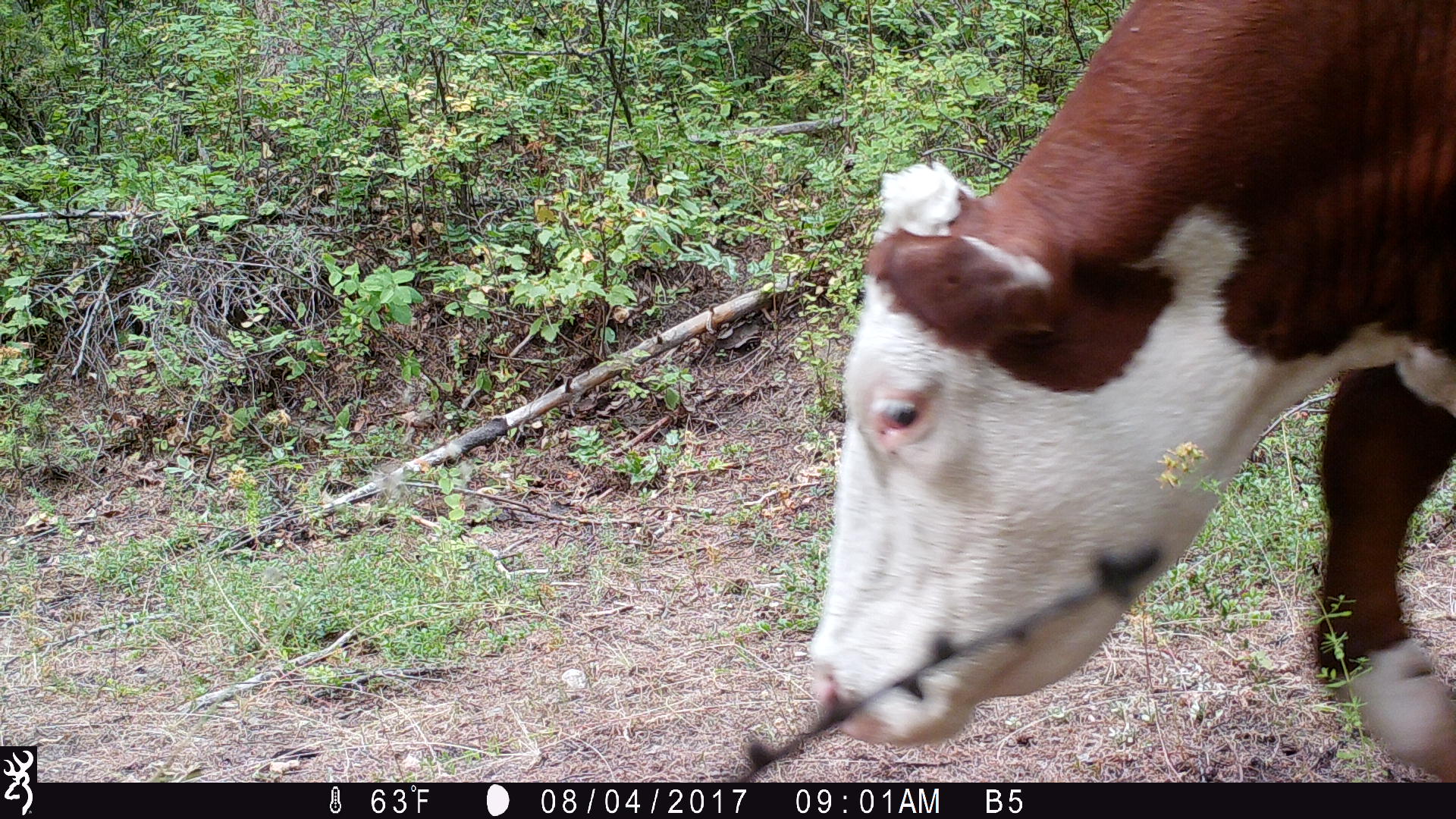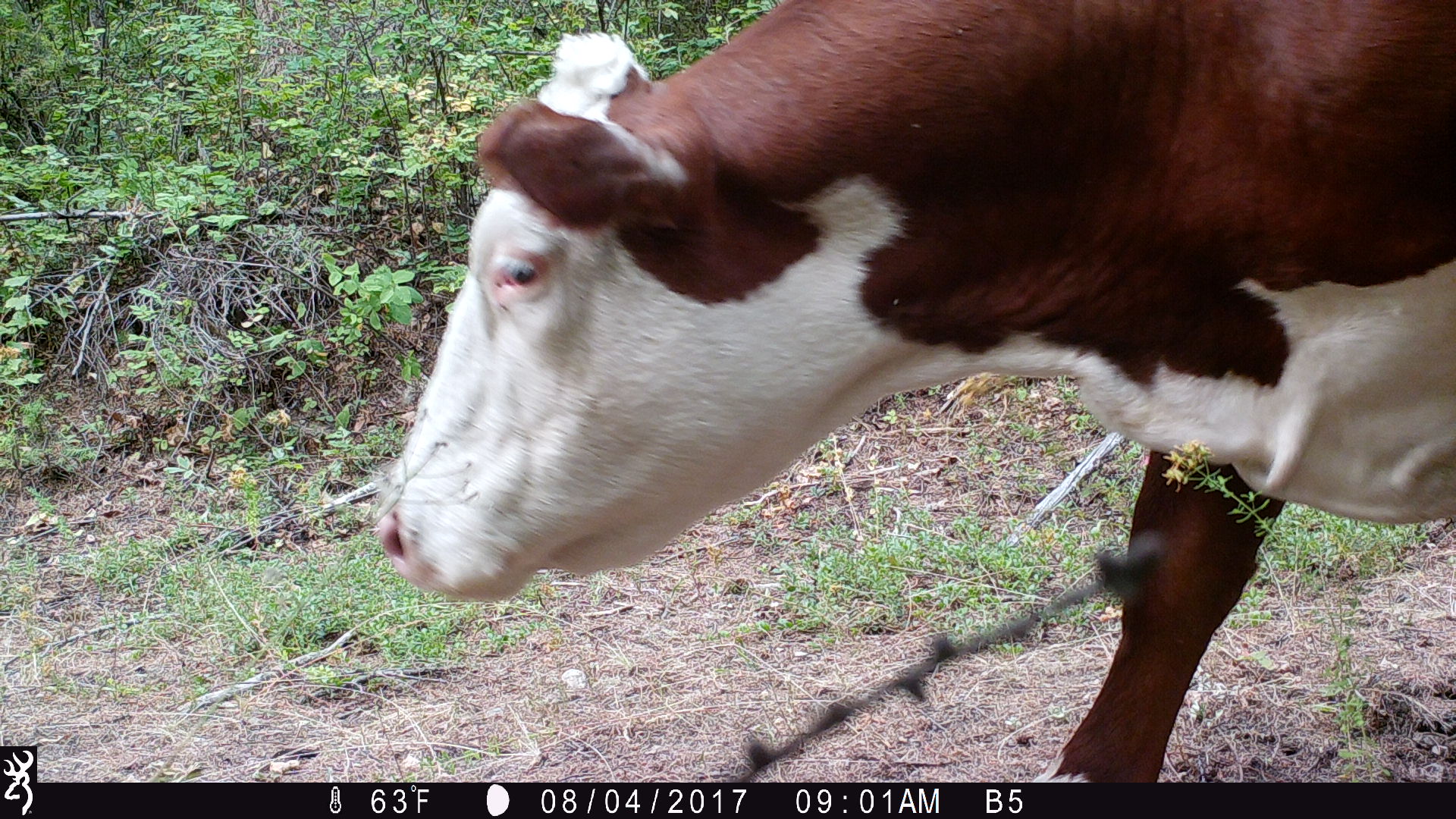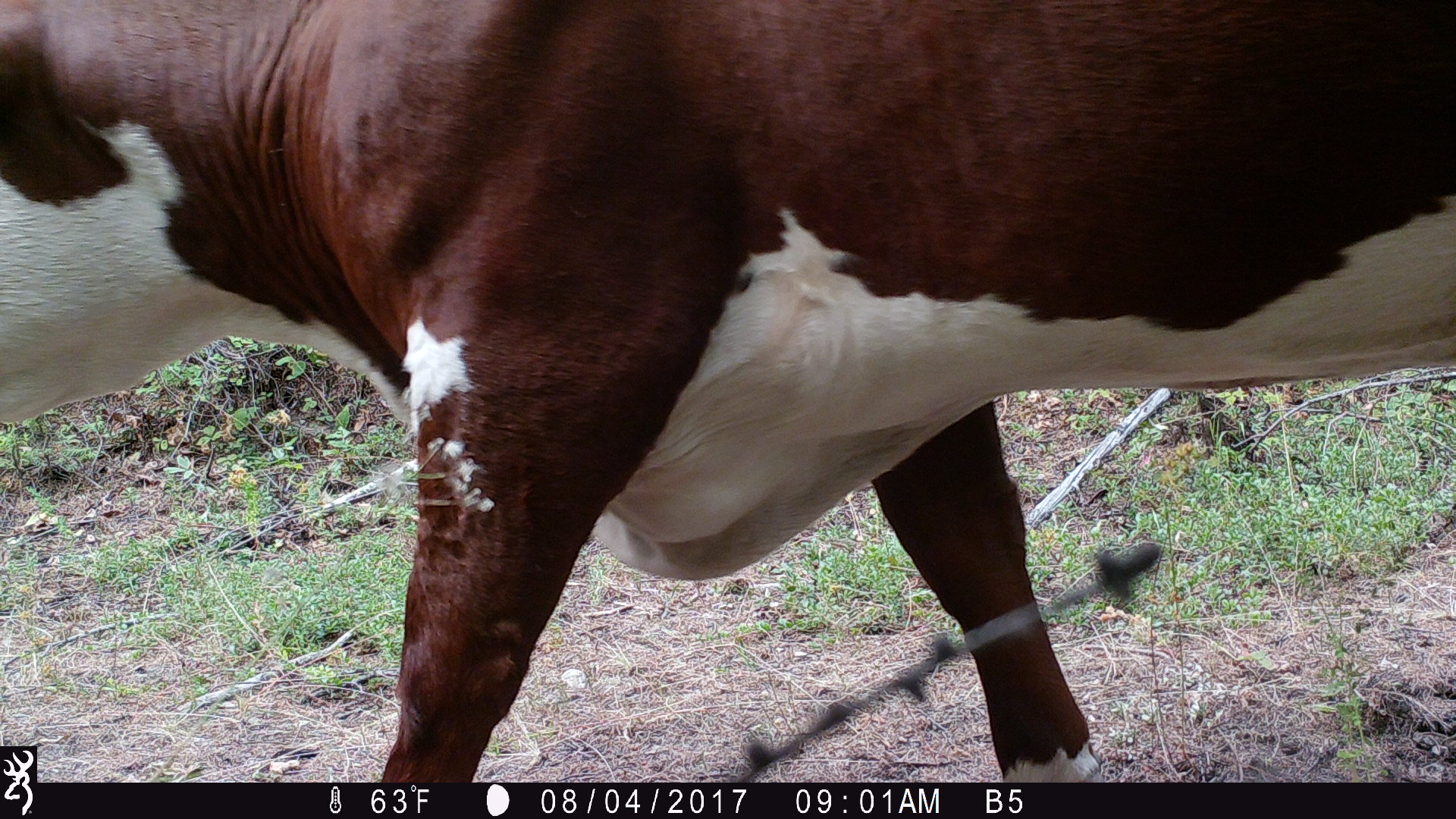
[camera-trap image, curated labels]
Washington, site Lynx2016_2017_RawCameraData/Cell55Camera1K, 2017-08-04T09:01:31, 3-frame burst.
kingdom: Animalia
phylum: Chordata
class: Mammalia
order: Artiodactyla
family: Bovidae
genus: Bos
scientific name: Bos taurus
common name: domestic cattle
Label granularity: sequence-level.